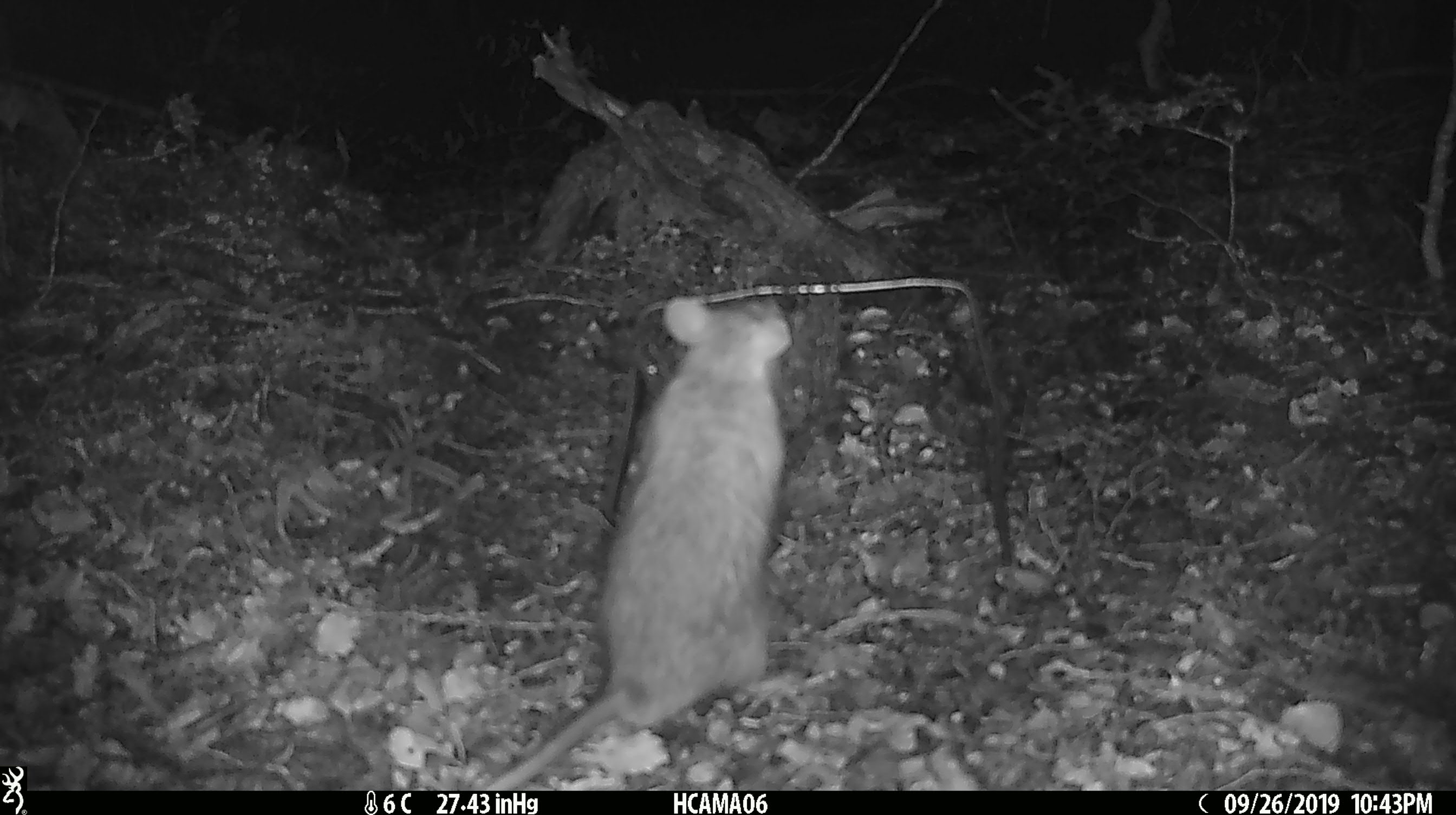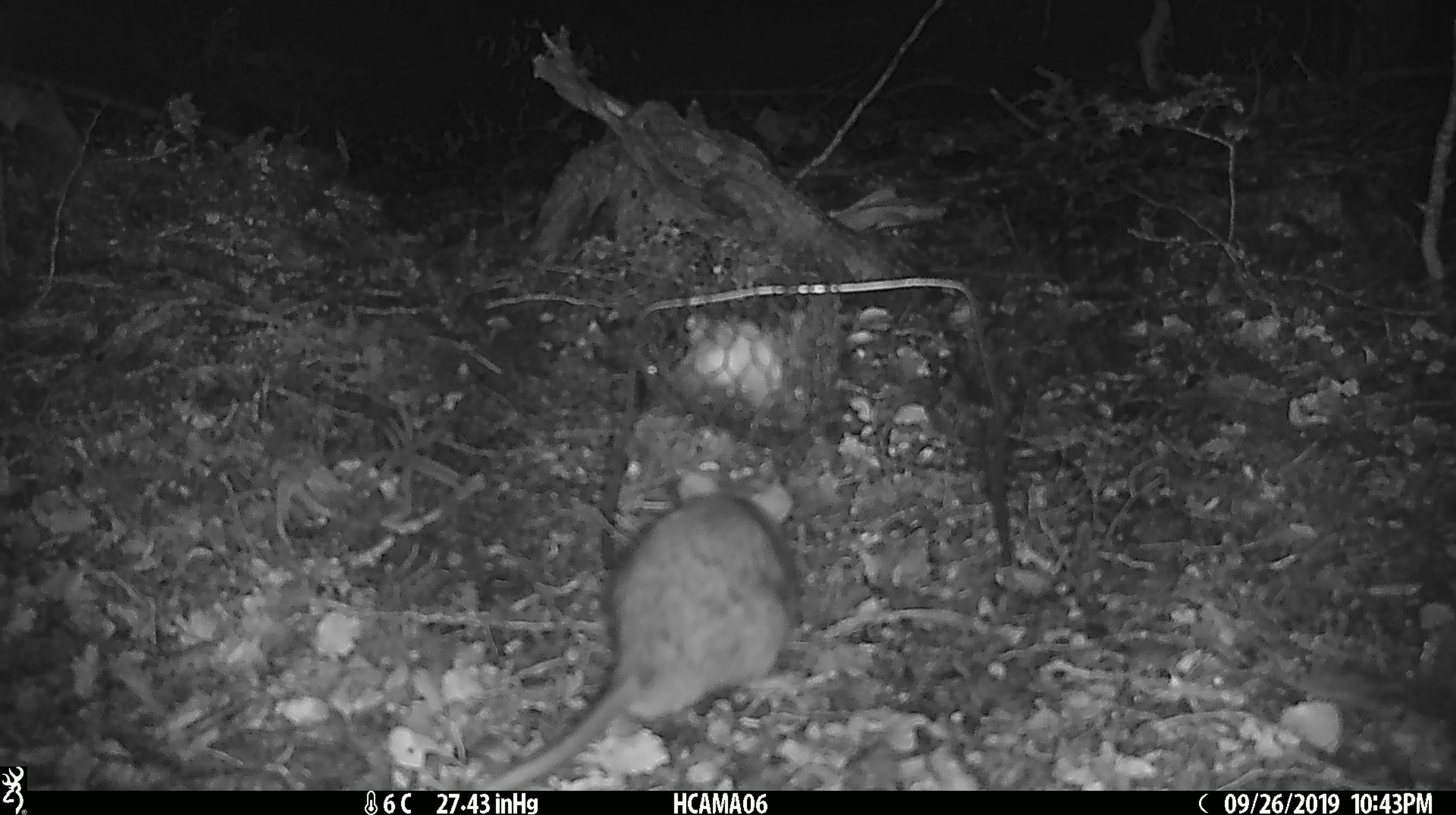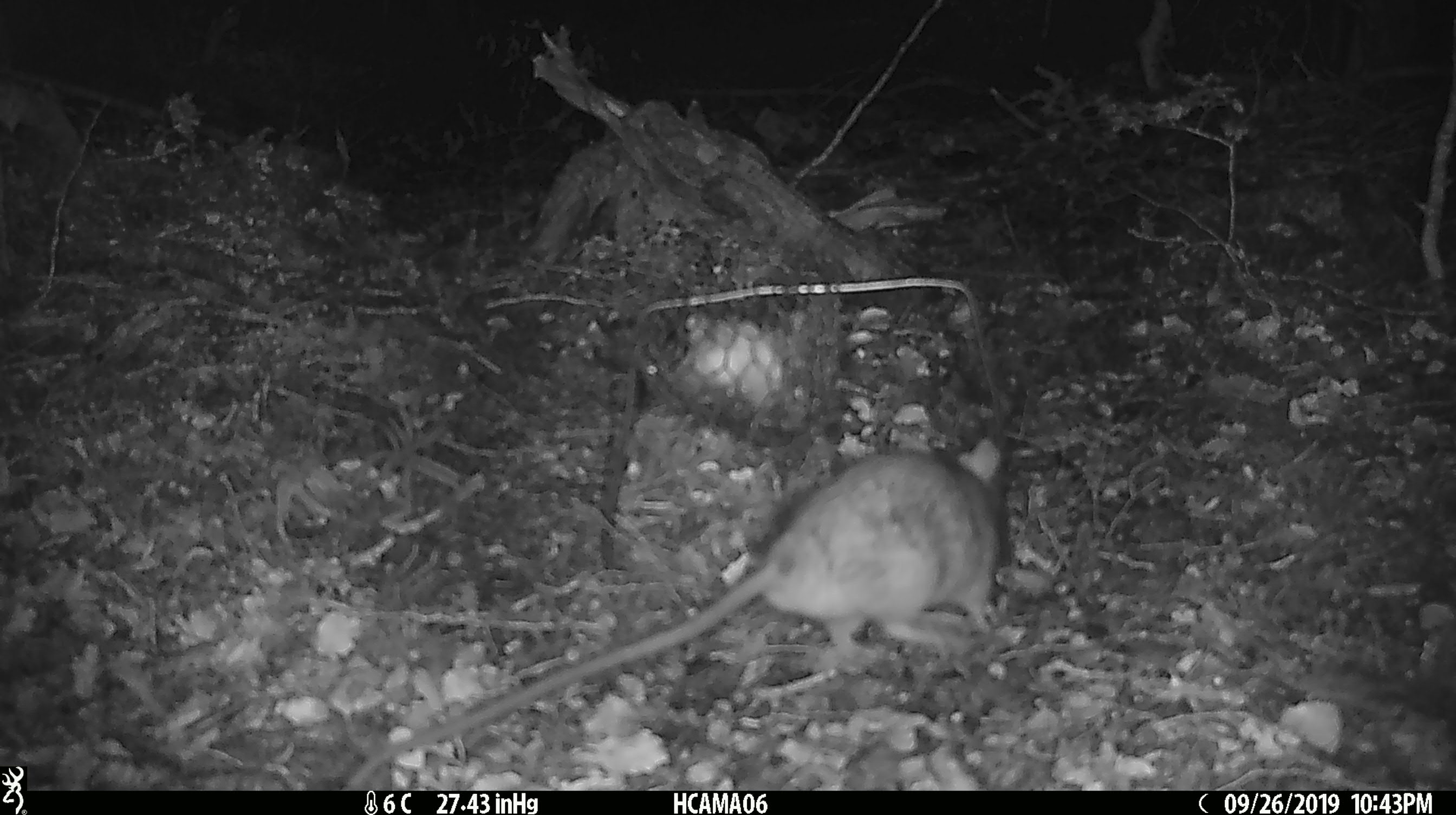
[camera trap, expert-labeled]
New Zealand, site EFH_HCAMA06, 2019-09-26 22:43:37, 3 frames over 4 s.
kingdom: Animalia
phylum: Chordata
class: Mammalia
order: Rodentia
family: Muridae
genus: Rattus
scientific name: Rattus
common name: rat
Rat (Rattus).